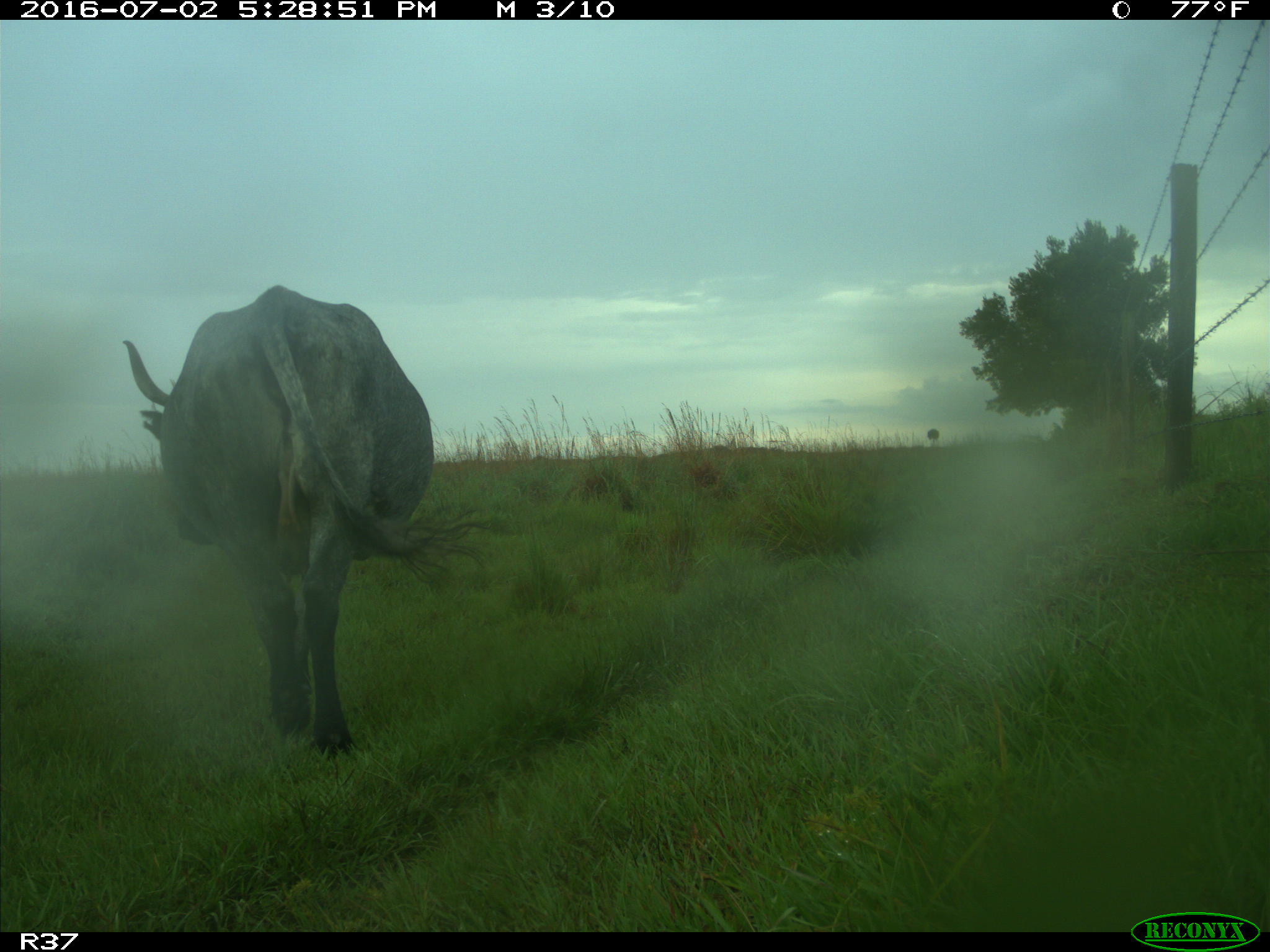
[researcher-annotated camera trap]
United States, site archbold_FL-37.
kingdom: Animalia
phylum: Chordata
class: Mammalia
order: Artiodactyla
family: Bovidae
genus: Bos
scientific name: Bos taurus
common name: domestic cow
Bos taurus (domestic cow).